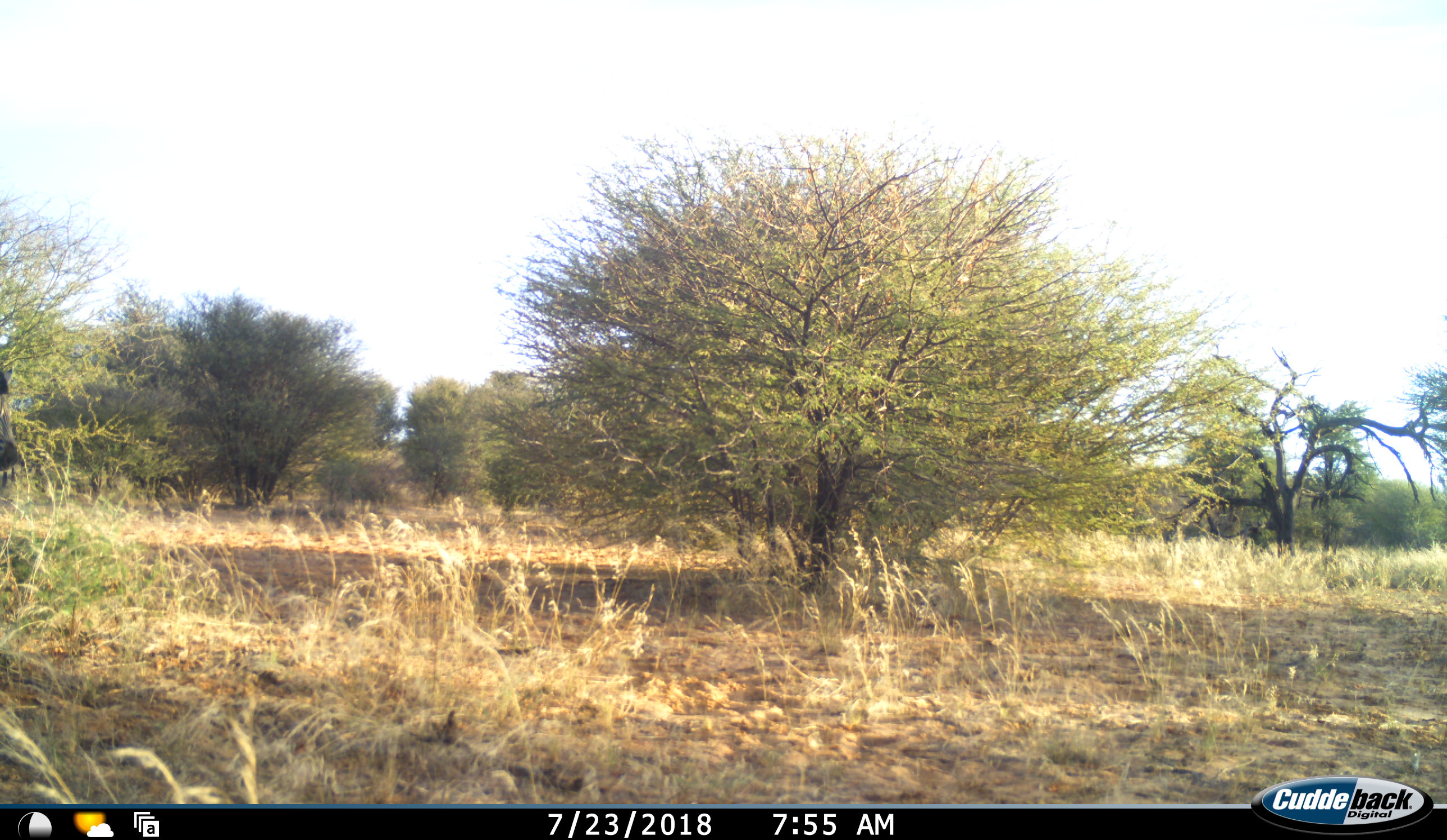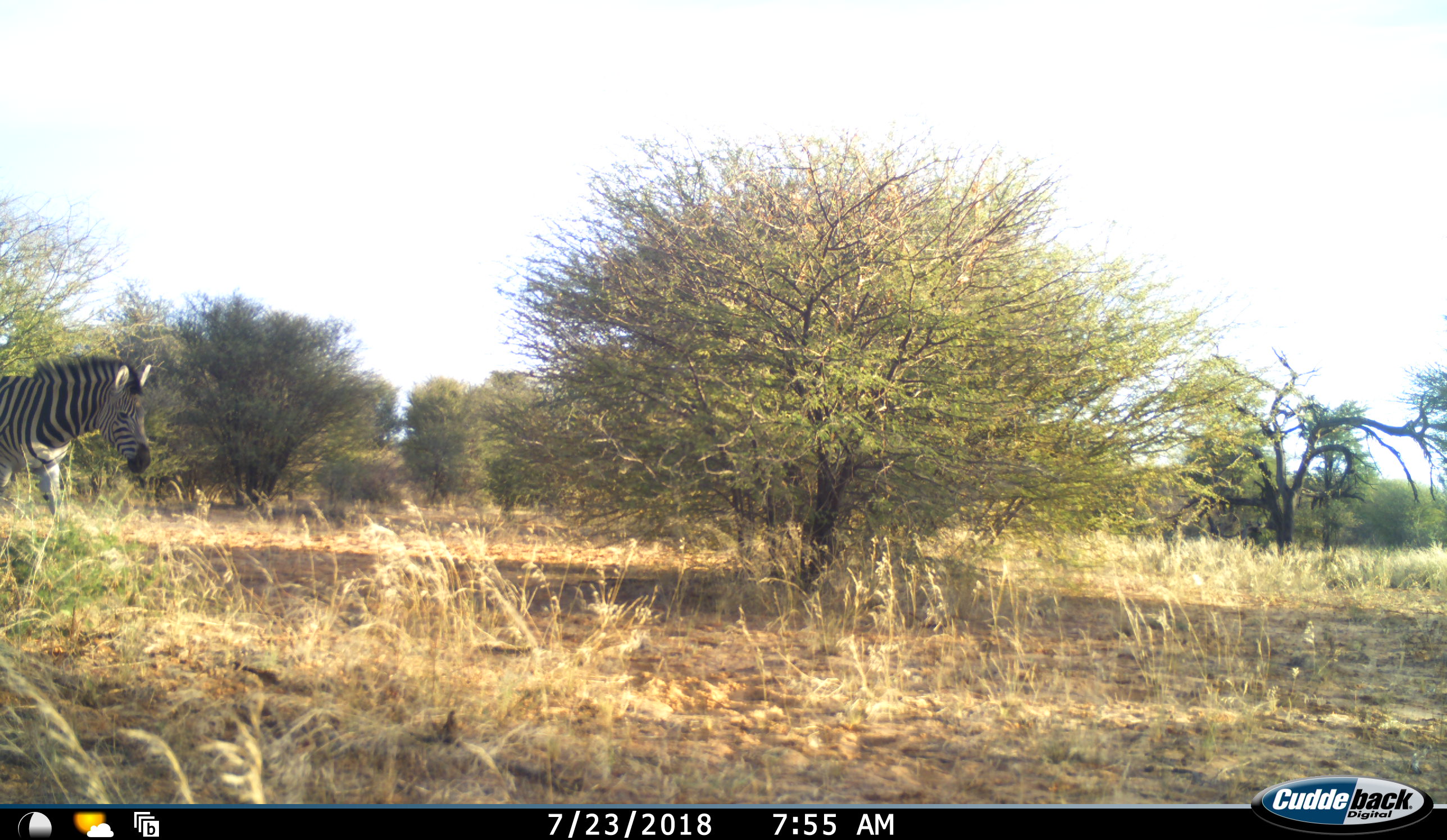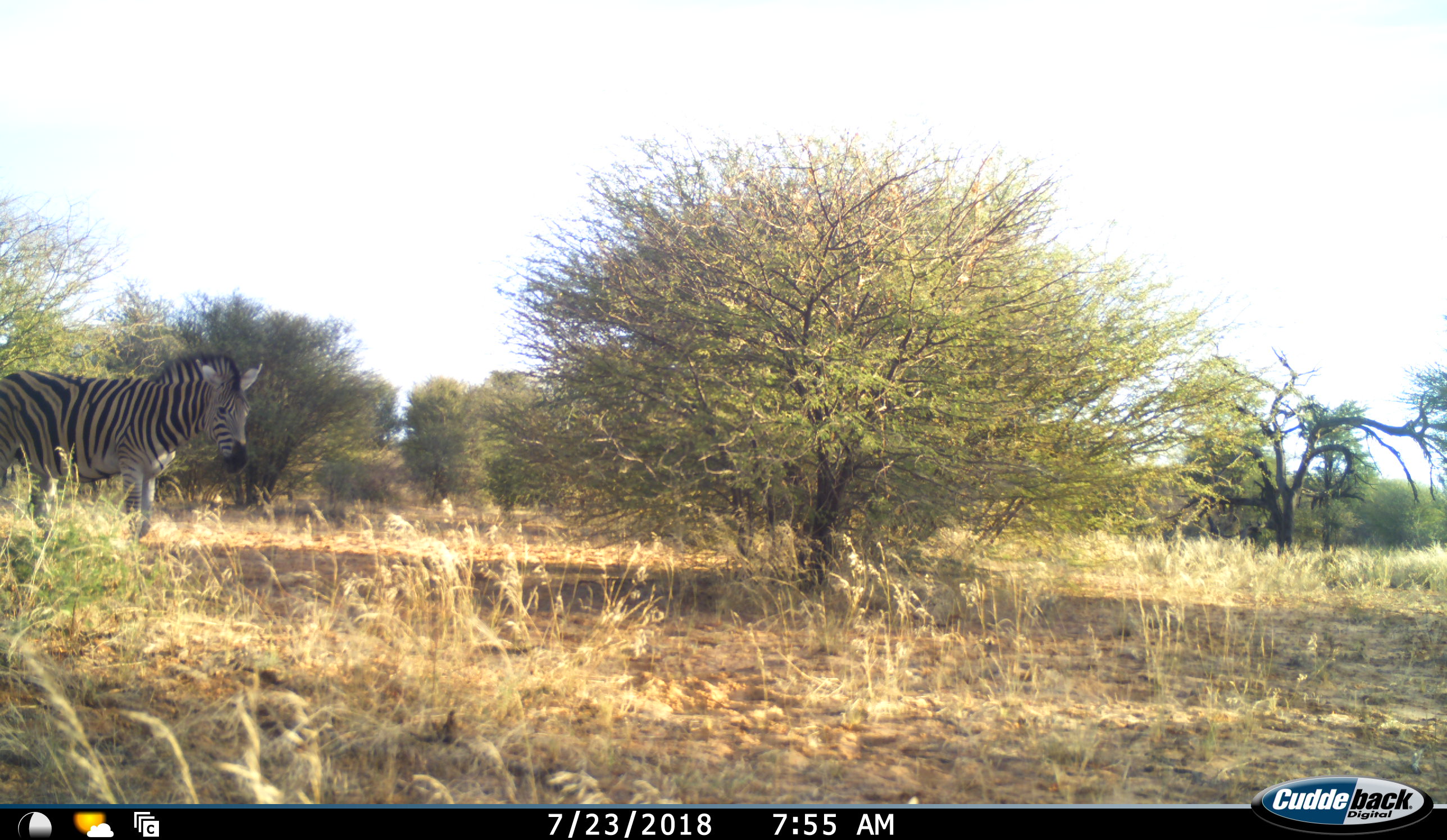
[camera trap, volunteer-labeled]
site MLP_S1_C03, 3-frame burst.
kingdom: Animalia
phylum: Chordata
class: Mammalia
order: Perissodactyla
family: Equidae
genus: Equus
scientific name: Equus quagga burchellii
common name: burchell's zebra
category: zebraburchells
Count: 1.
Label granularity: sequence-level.